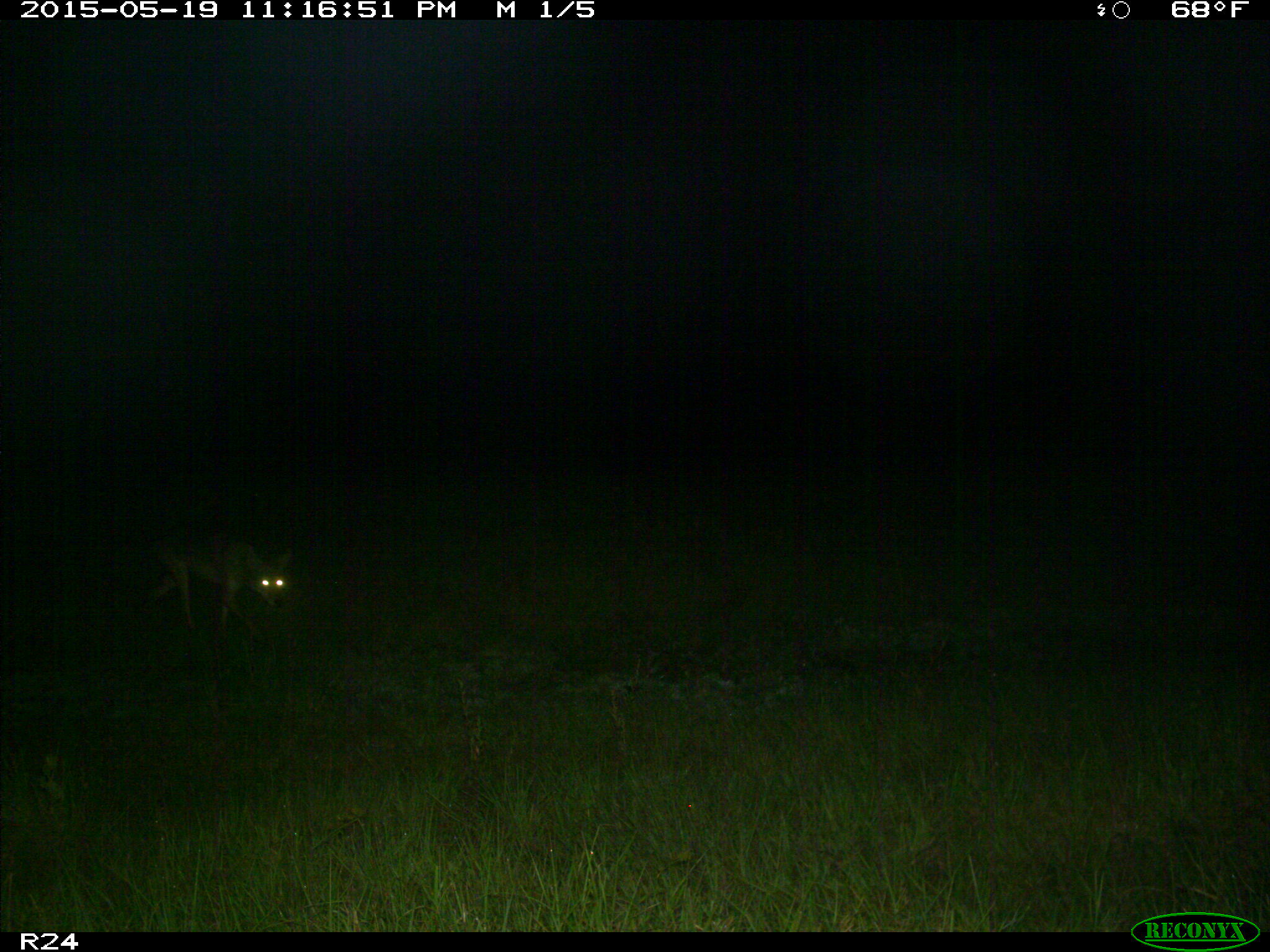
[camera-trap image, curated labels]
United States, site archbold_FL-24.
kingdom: Animalia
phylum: Chordata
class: Mammalia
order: Artiodactyla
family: Bovidae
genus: Bos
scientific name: Bos taurus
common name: domestic cow